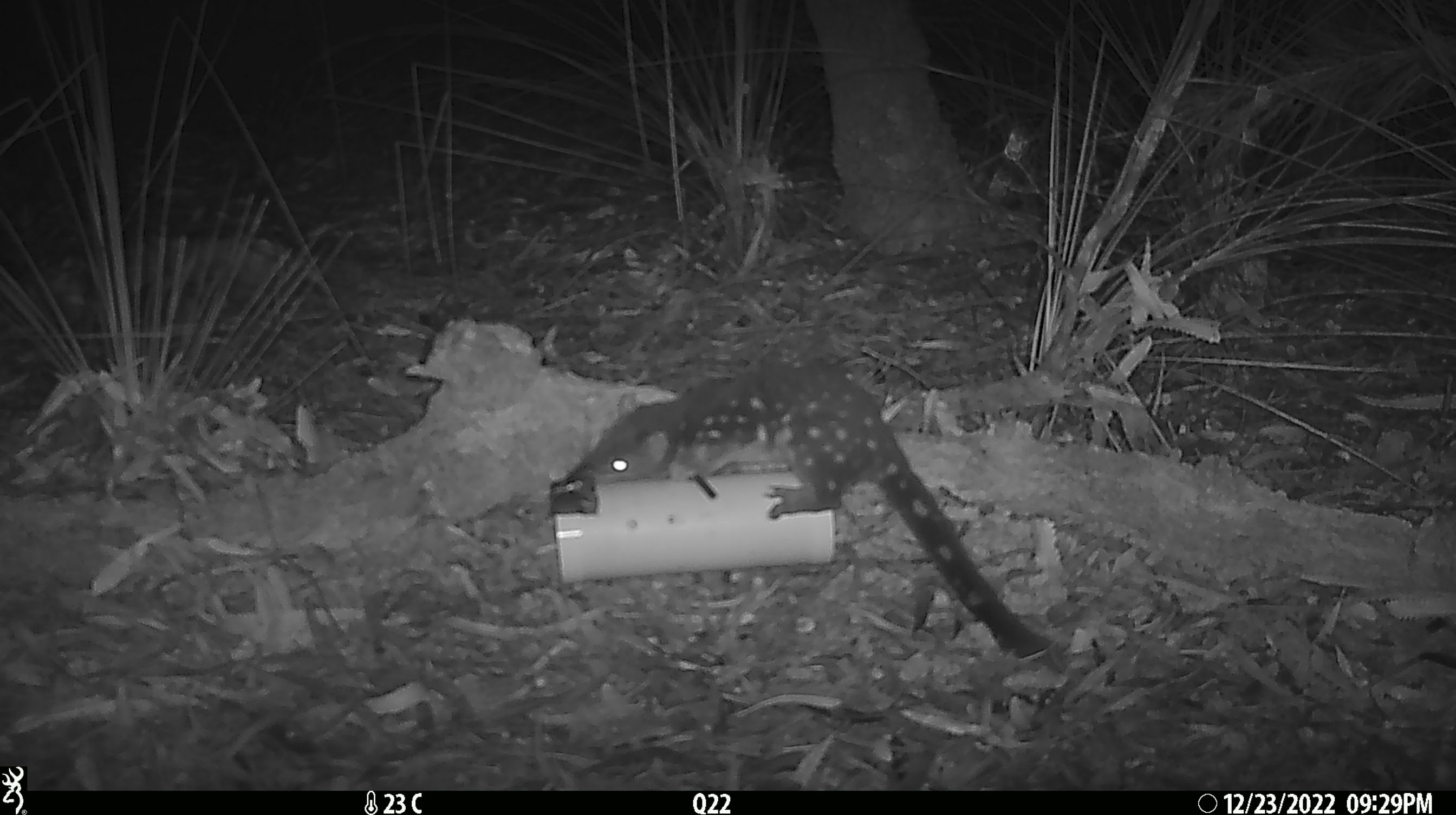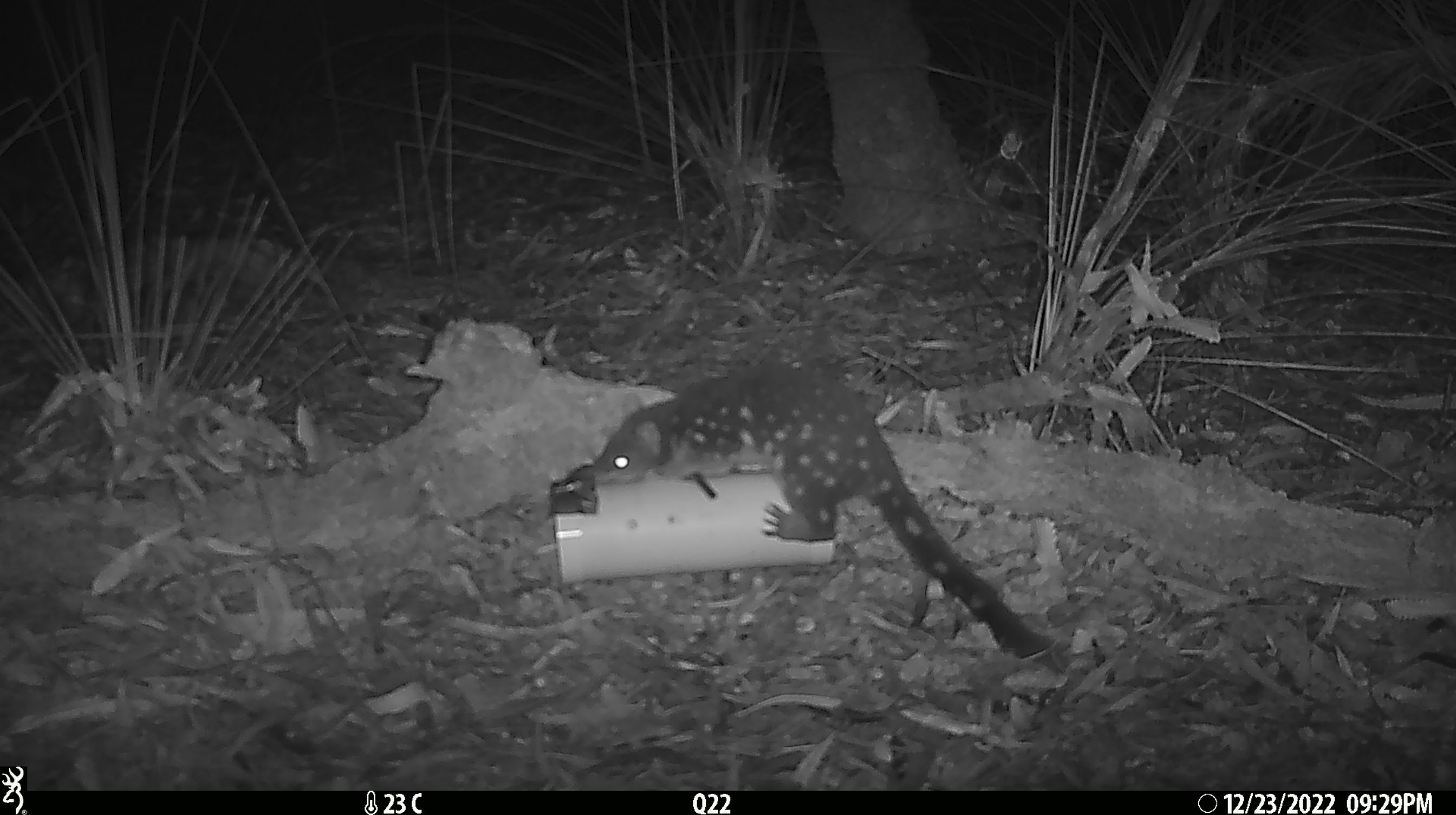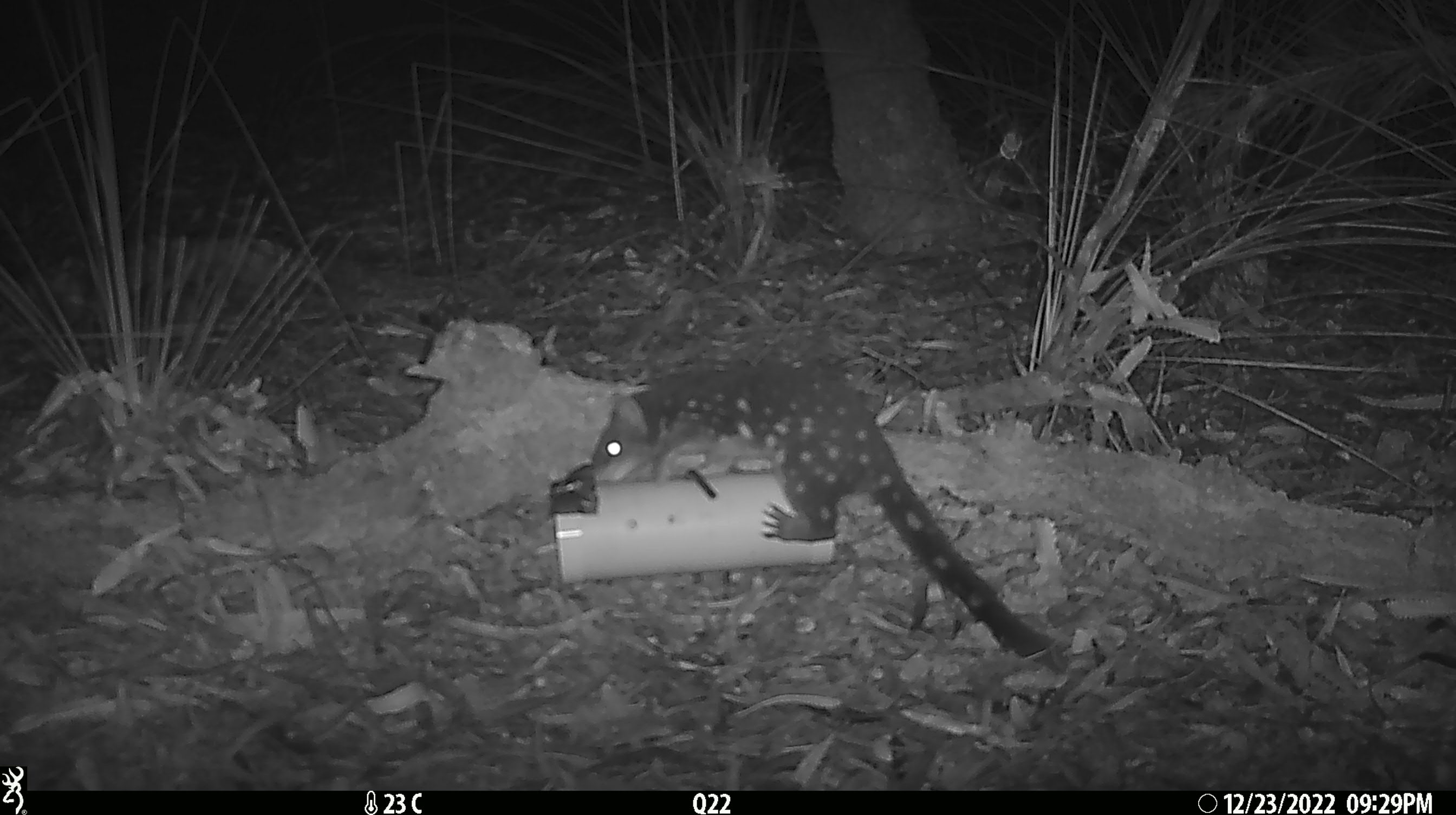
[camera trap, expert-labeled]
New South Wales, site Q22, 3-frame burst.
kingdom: Animalia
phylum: Chordata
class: Mammalia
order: Dasyuromorphia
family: Dasyuridae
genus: Dasyurus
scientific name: Dasyurus maculatus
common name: spotted-tailed quoll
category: quoll